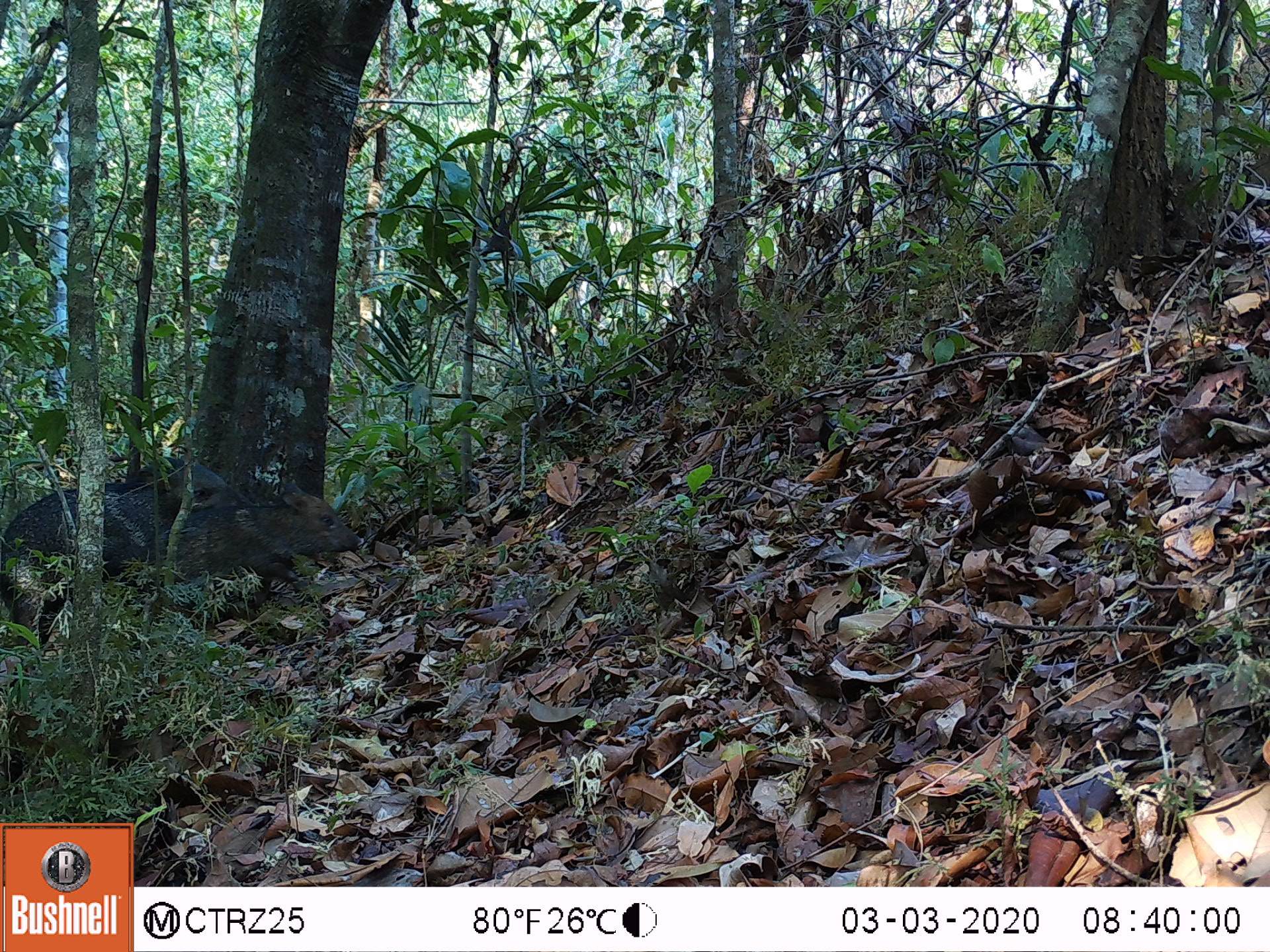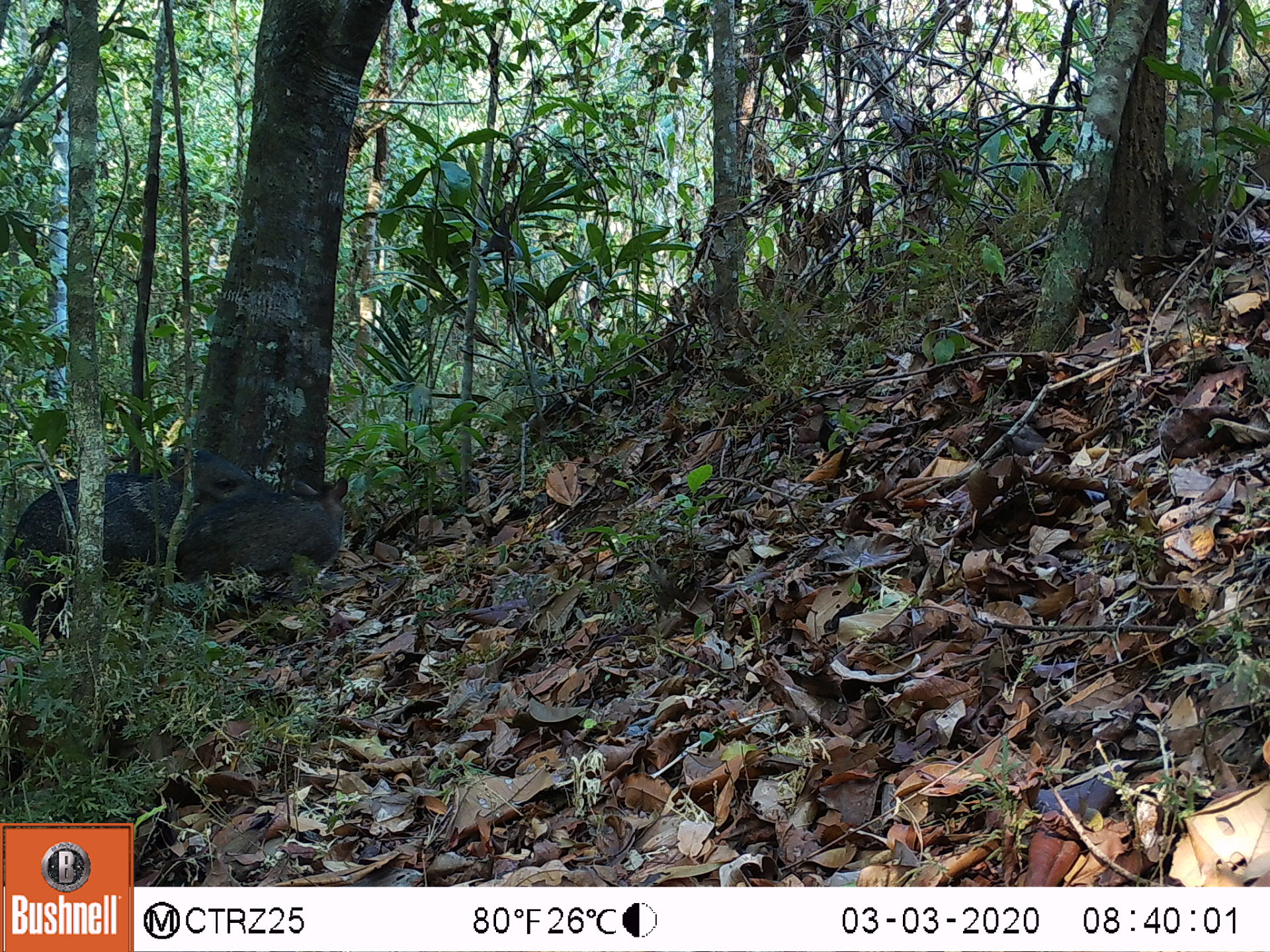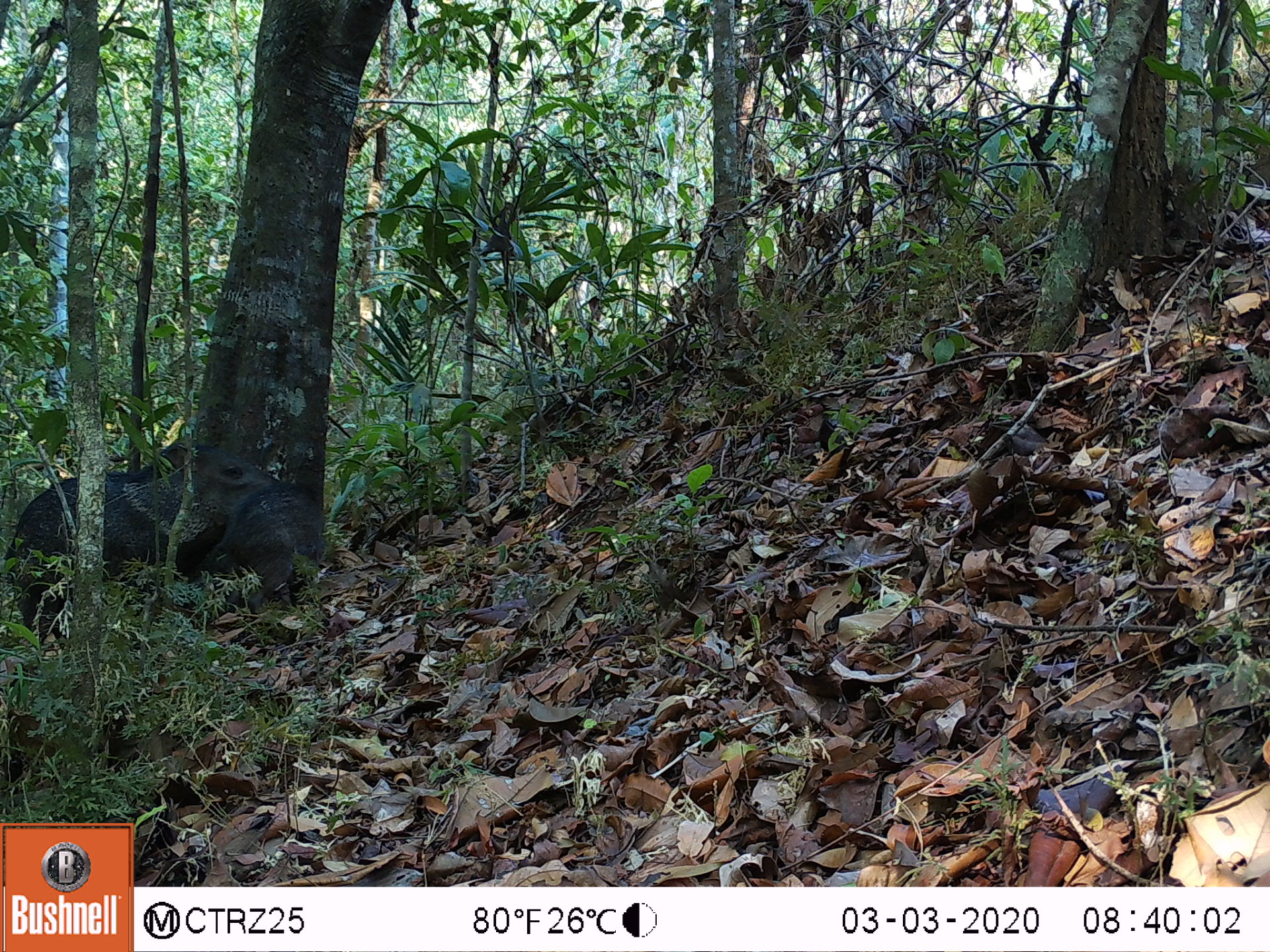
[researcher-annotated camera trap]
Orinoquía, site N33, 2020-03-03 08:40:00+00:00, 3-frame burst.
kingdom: Animalia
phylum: Chordata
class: Mammalia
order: Artiodactyla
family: Tayassuidae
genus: Pecari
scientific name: Pecari tajacu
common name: collared peccary